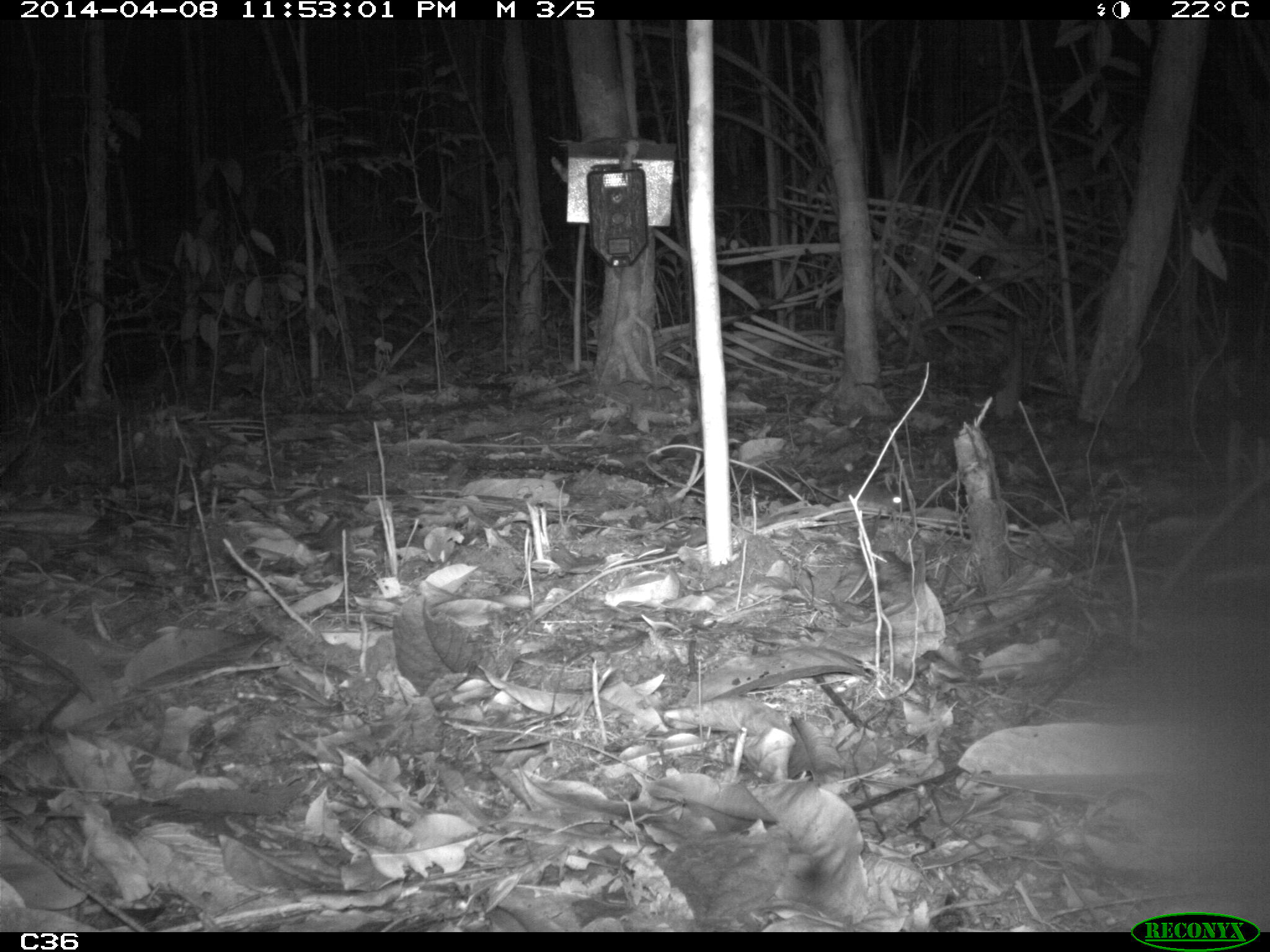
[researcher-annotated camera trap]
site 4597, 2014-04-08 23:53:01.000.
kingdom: Animalia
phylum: Chordata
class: Mammalia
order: Rodentia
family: Muridae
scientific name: Muridae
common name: mice, rats, and gerbils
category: unknown mouse or rat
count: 1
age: adult